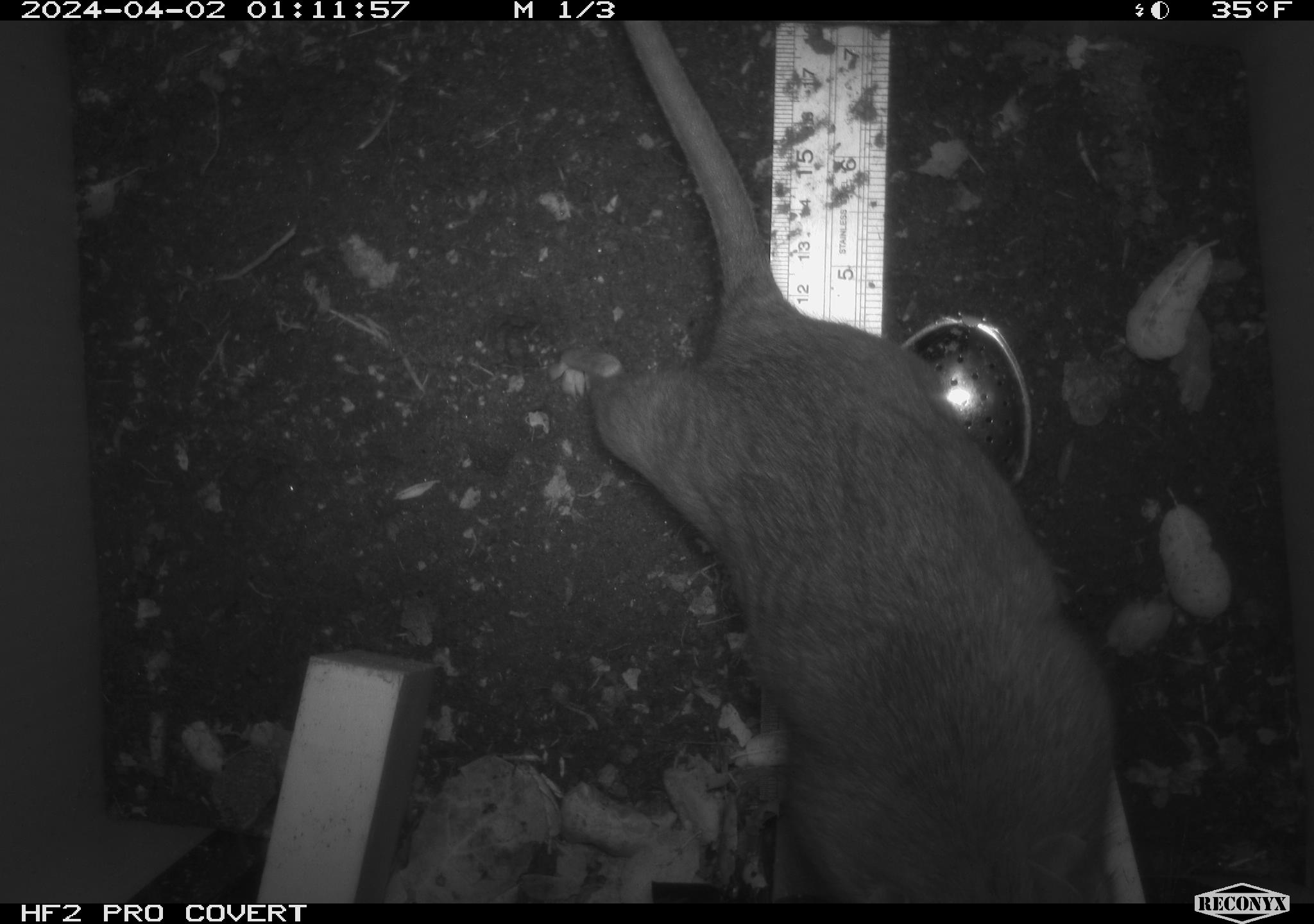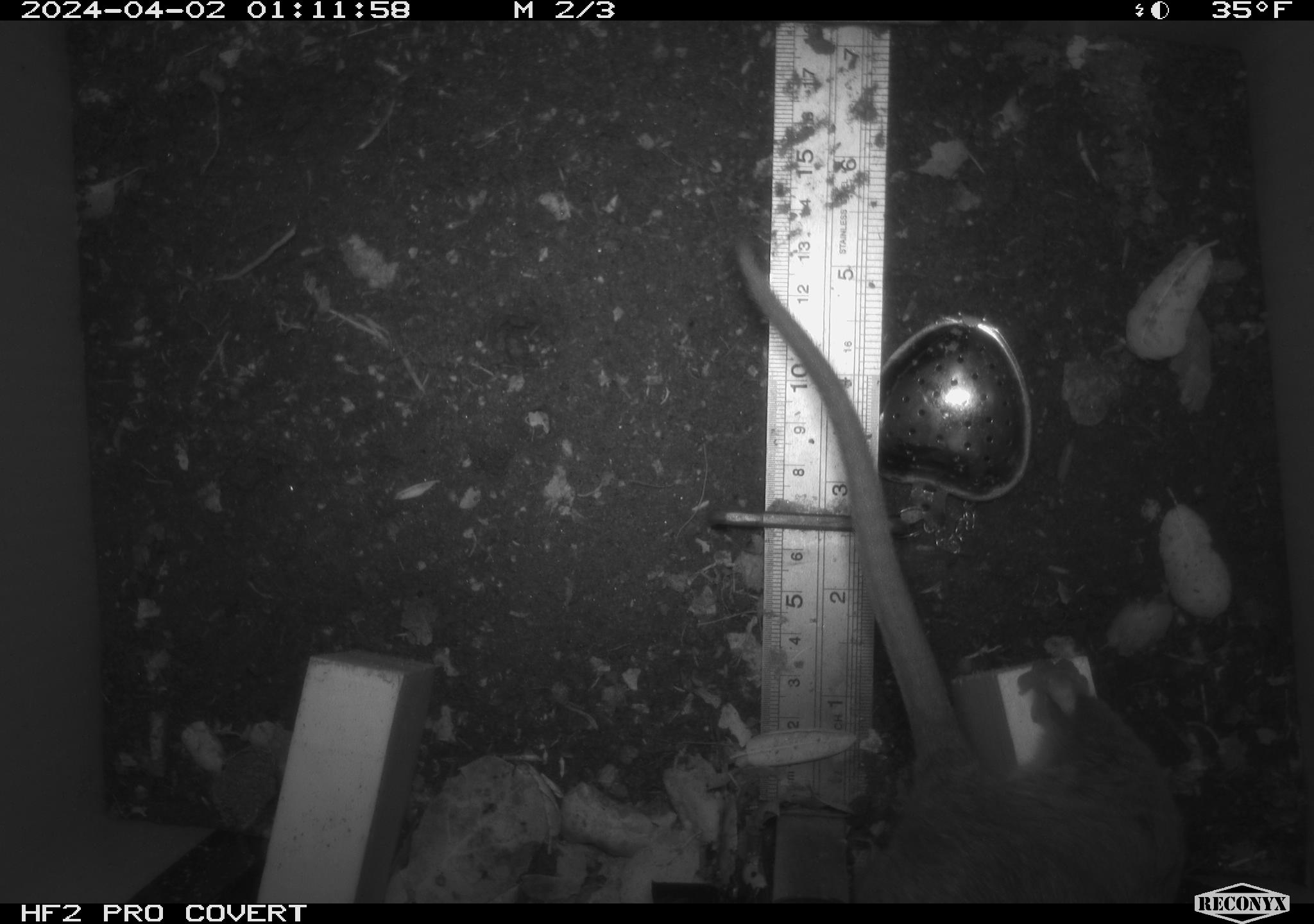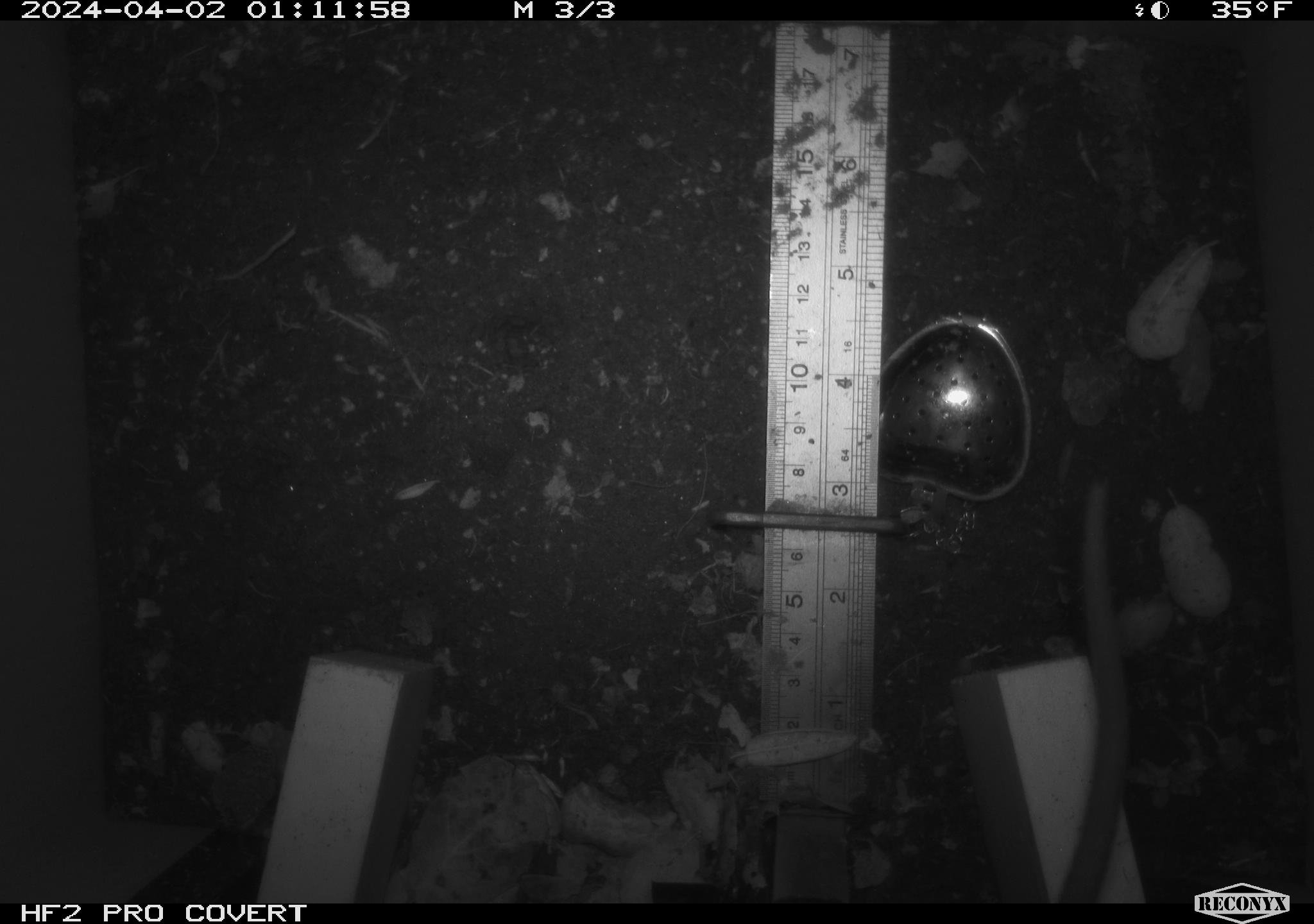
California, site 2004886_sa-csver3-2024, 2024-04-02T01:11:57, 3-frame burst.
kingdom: Animalia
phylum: Chordata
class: Mammalia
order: Rodentia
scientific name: Rodentia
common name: rodent